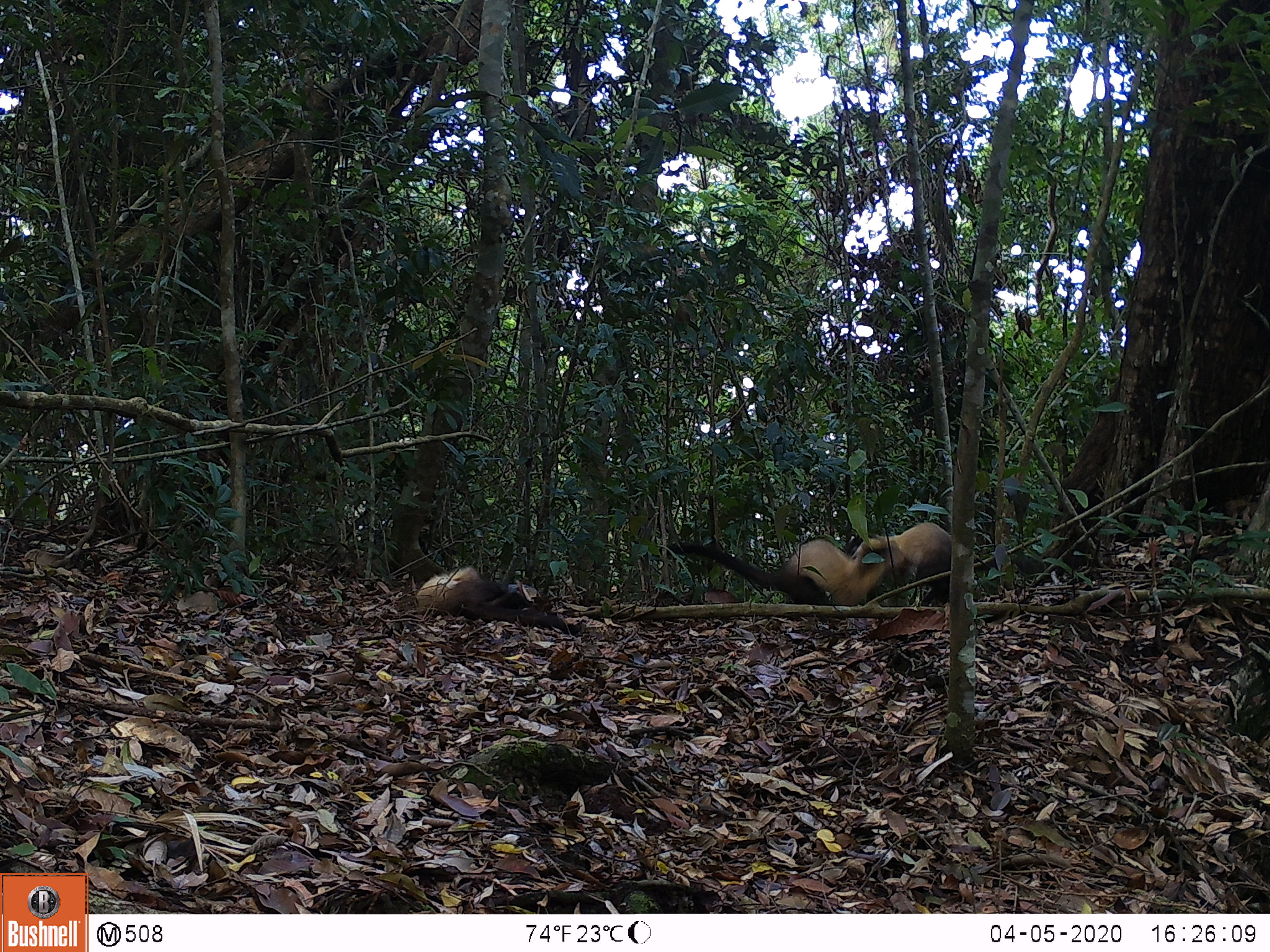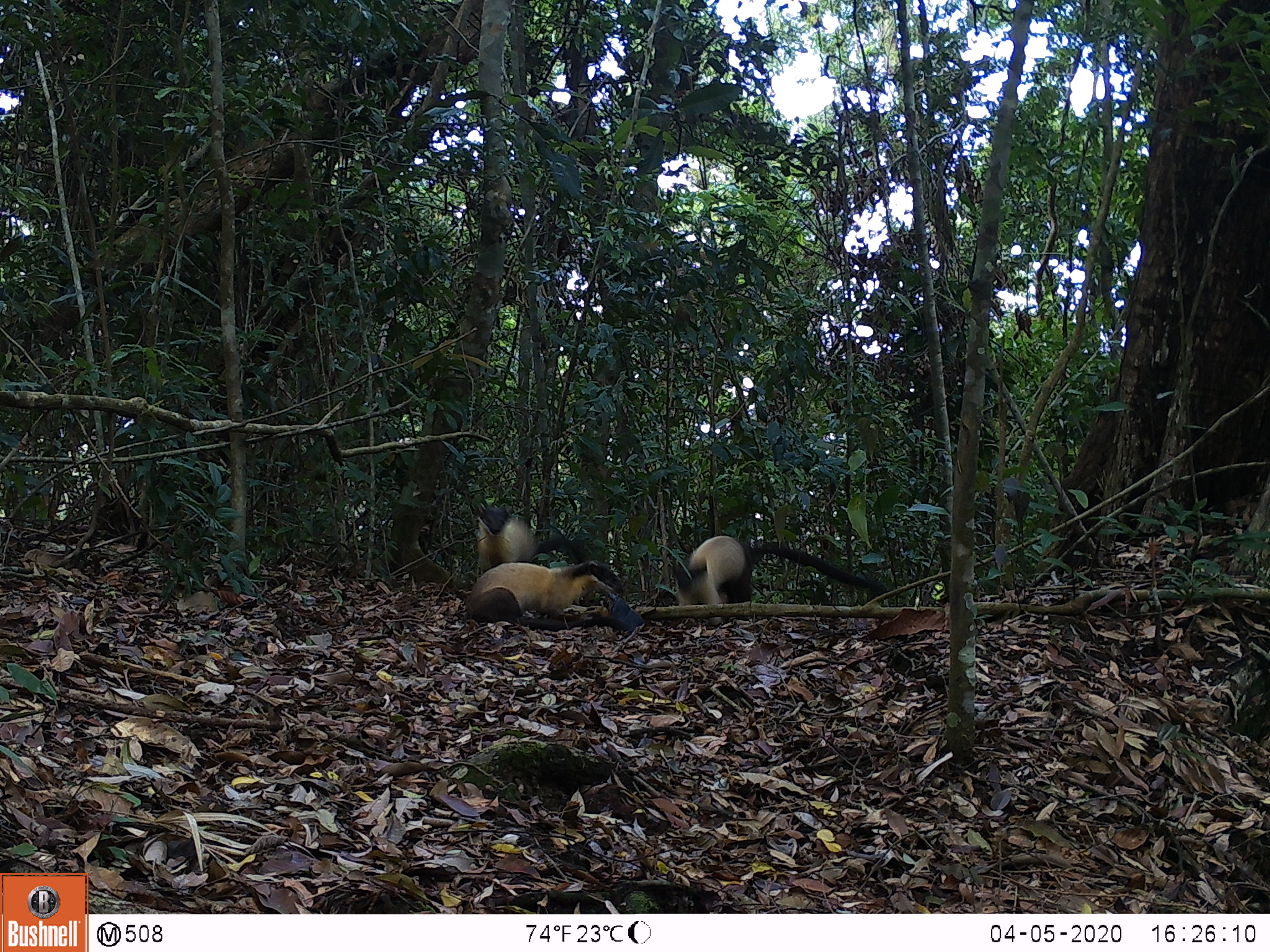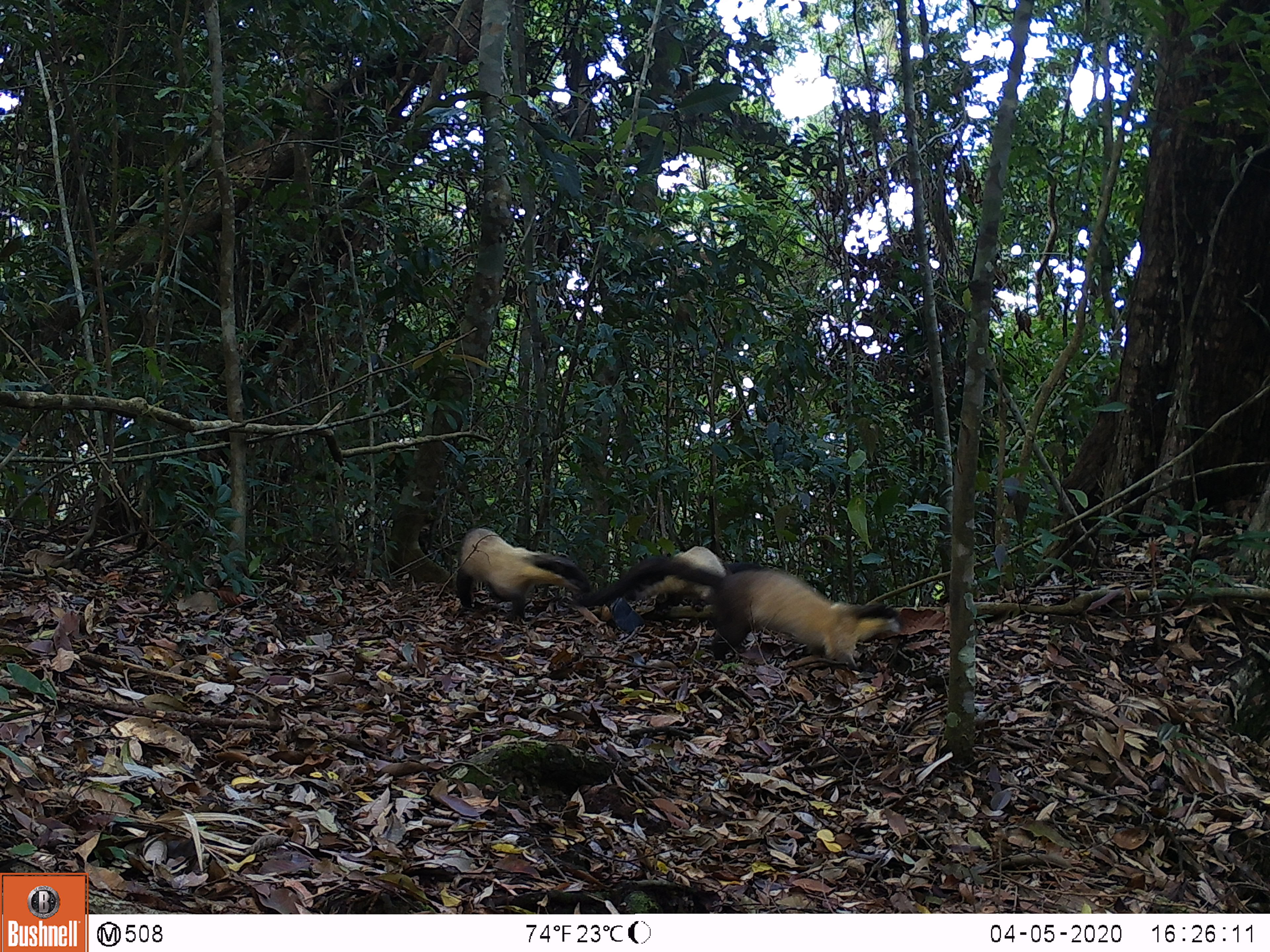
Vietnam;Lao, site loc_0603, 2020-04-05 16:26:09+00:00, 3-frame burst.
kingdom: Animalia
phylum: Chordata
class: Mammalia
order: Carnivora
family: Mustelidae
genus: Martes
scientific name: Martes flavigula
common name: yellow-throated marten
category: yellow throated marten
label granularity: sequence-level